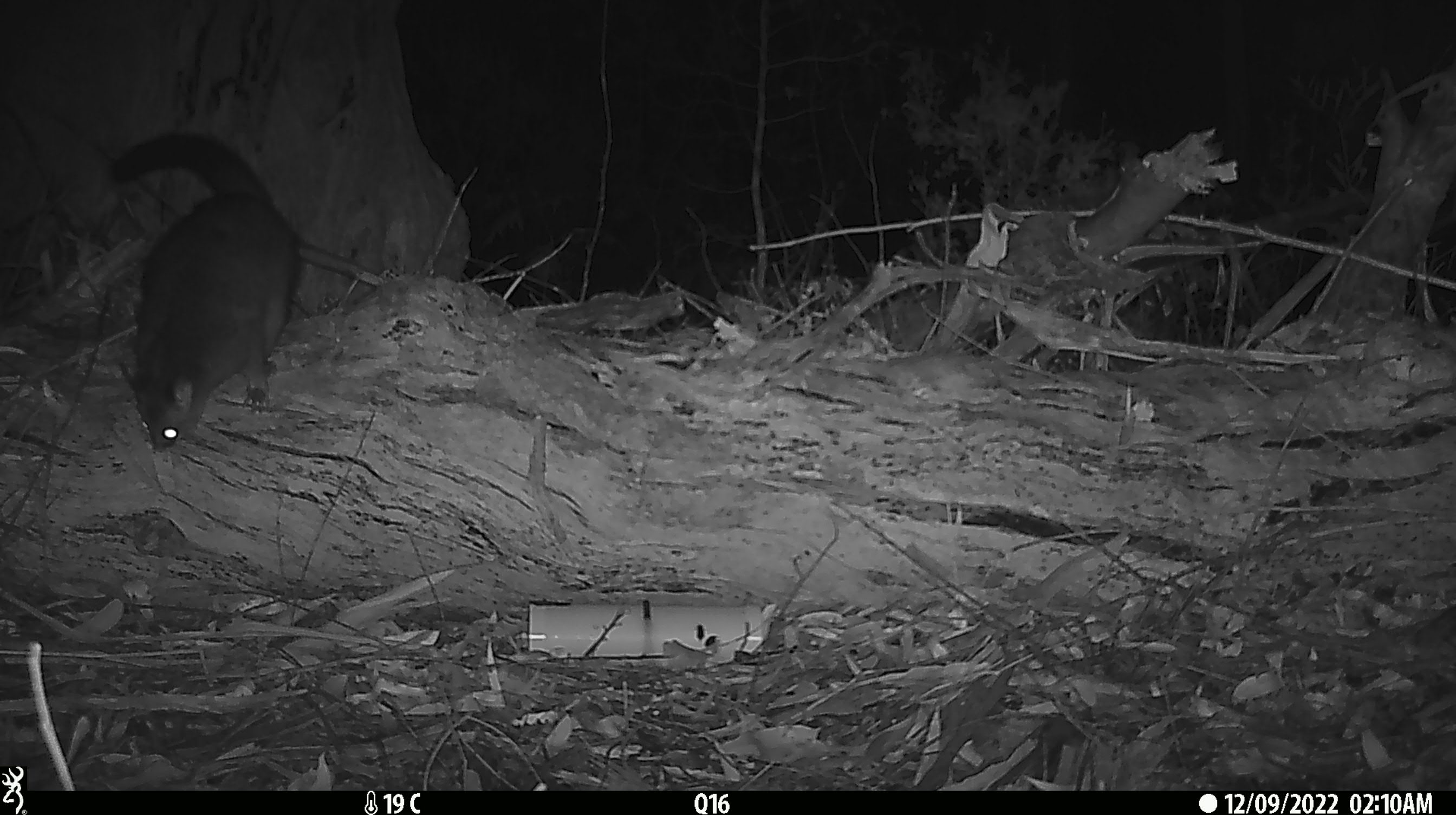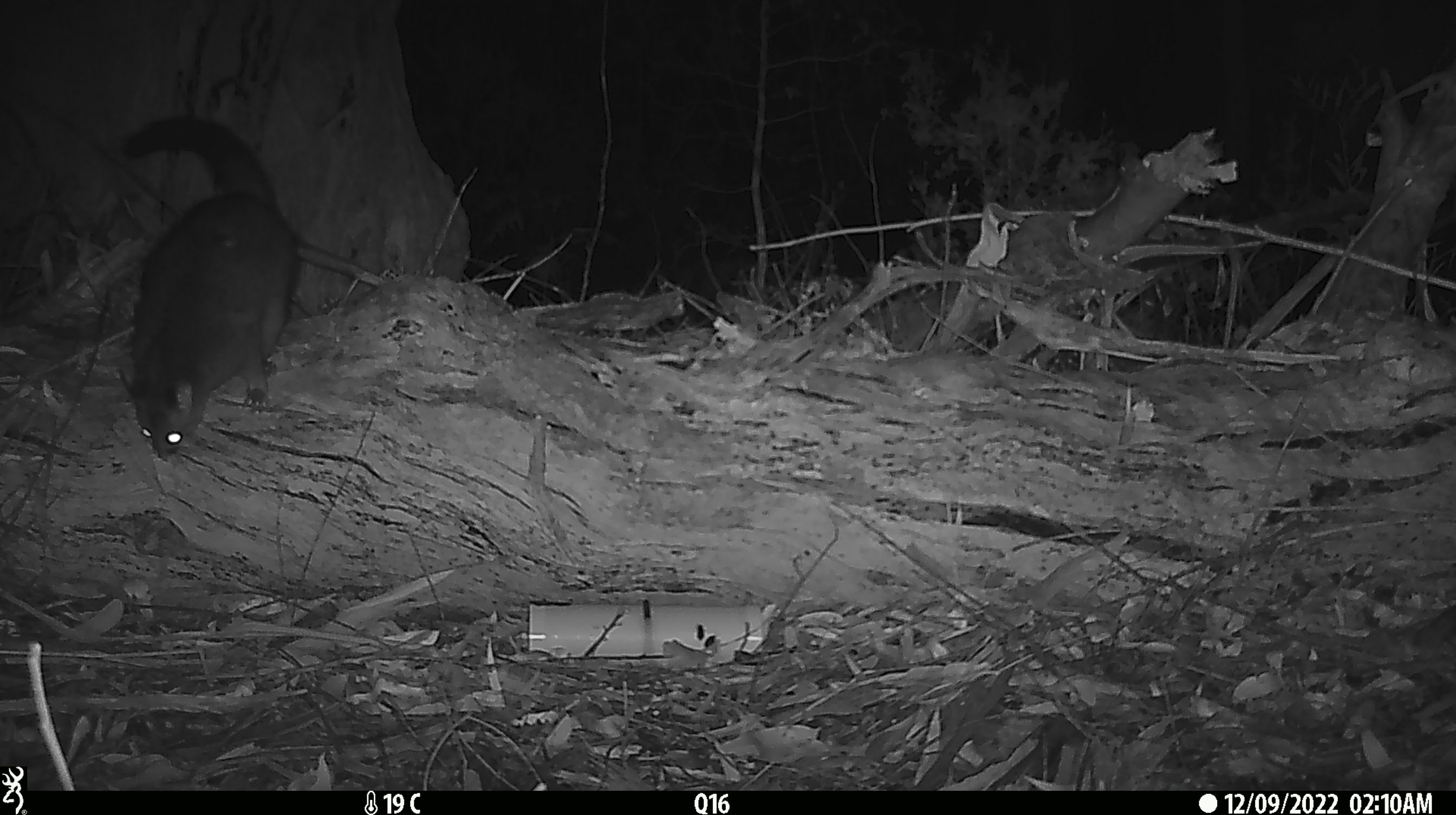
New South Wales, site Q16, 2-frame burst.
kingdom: Animalia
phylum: Chordata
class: Mammalia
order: Diprotodontia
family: Phalangeridae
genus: Trichosurus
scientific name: Trichosurus vulpecula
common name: common brushtail possum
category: possum